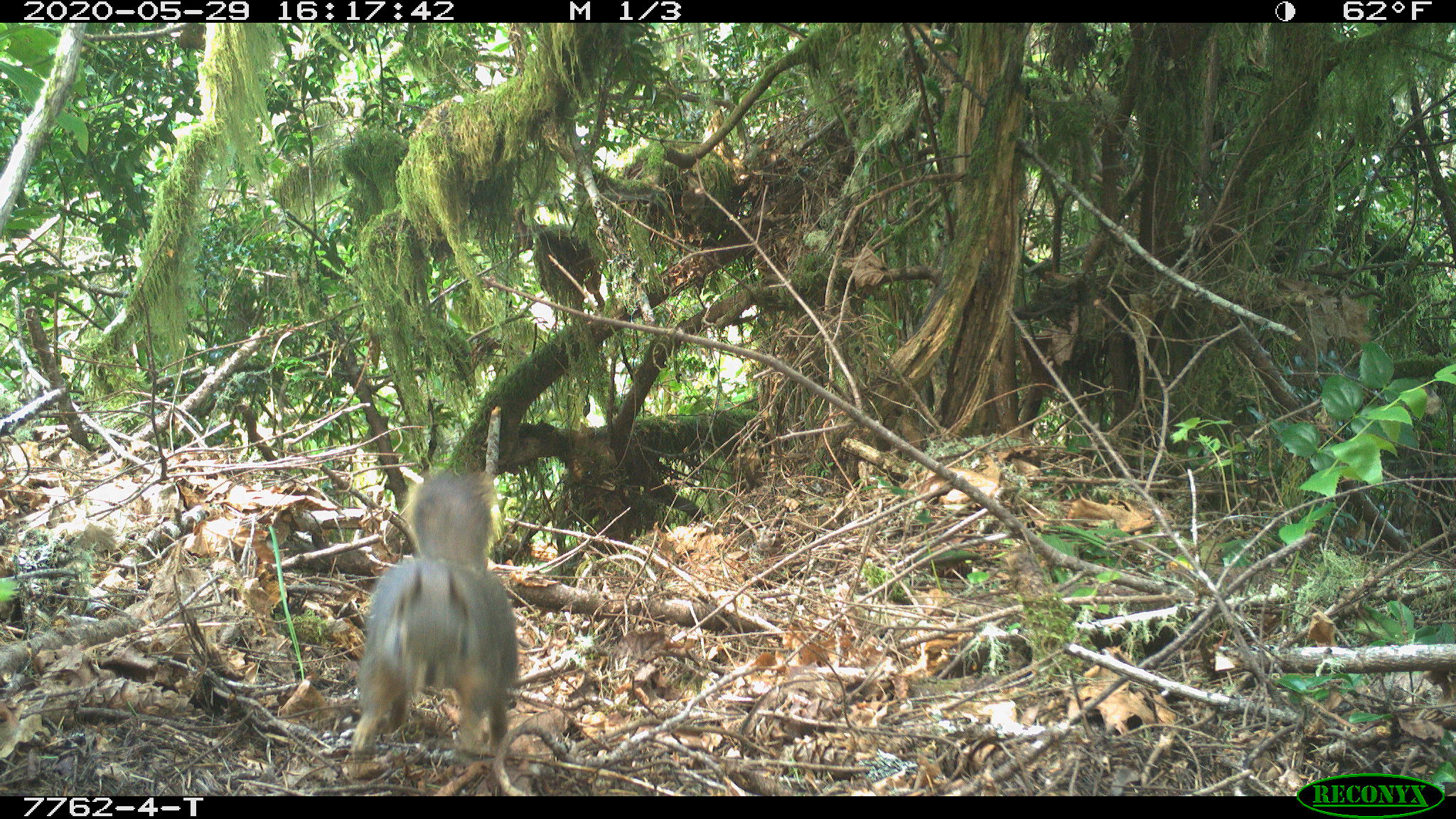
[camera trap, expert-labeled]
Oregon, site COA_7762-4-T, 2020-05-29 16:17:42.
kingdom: Animalia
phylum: Chordata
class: Mammalia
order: Rodentia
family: Sciuridae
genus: Tamiasciurus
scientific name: Tamiasciurus douglasii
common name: douglas squirrel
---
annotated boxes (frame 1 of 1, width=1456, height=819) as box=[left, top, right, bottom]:
douglas squirrel: box=[348, 465, 525, 774]